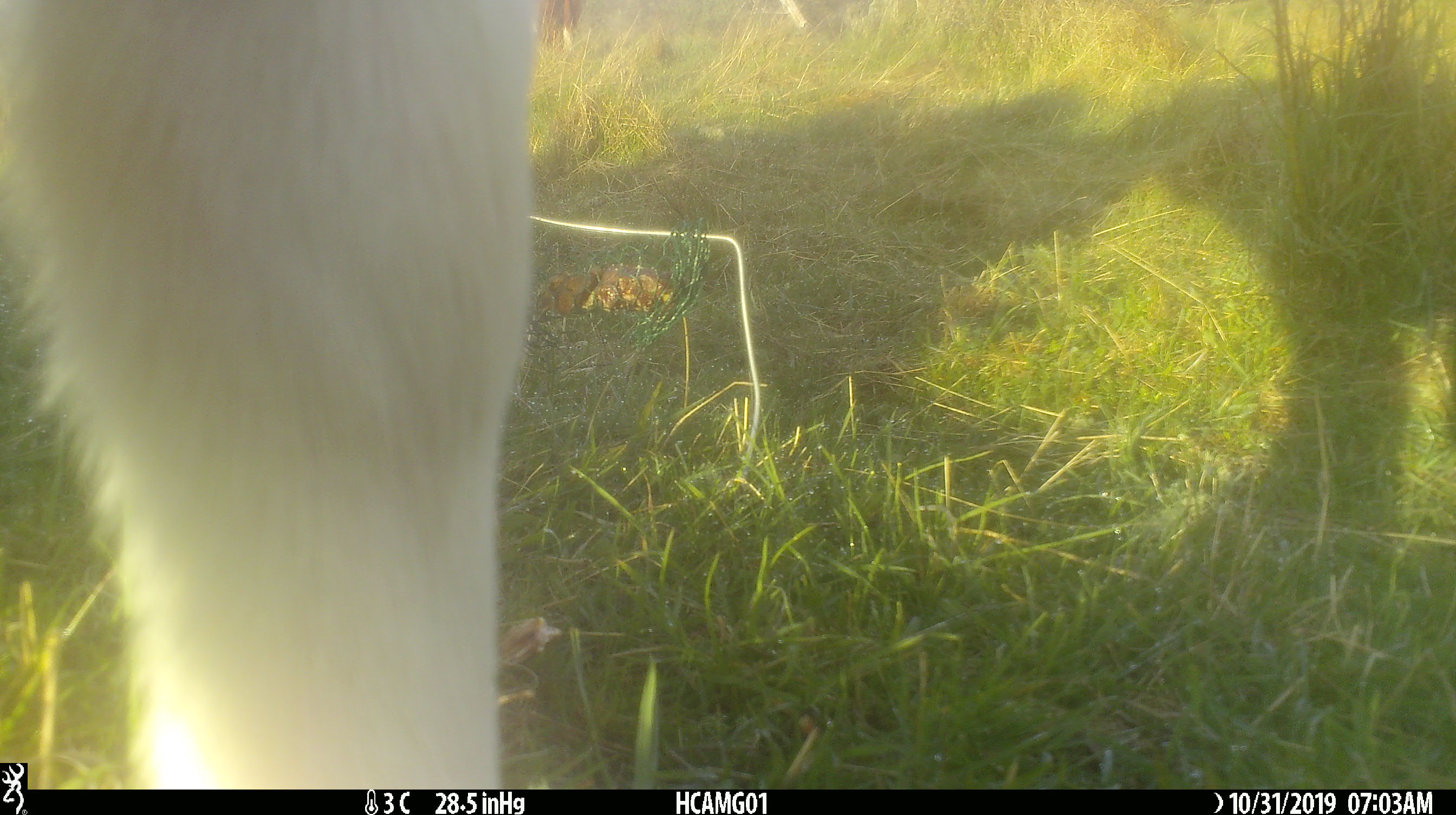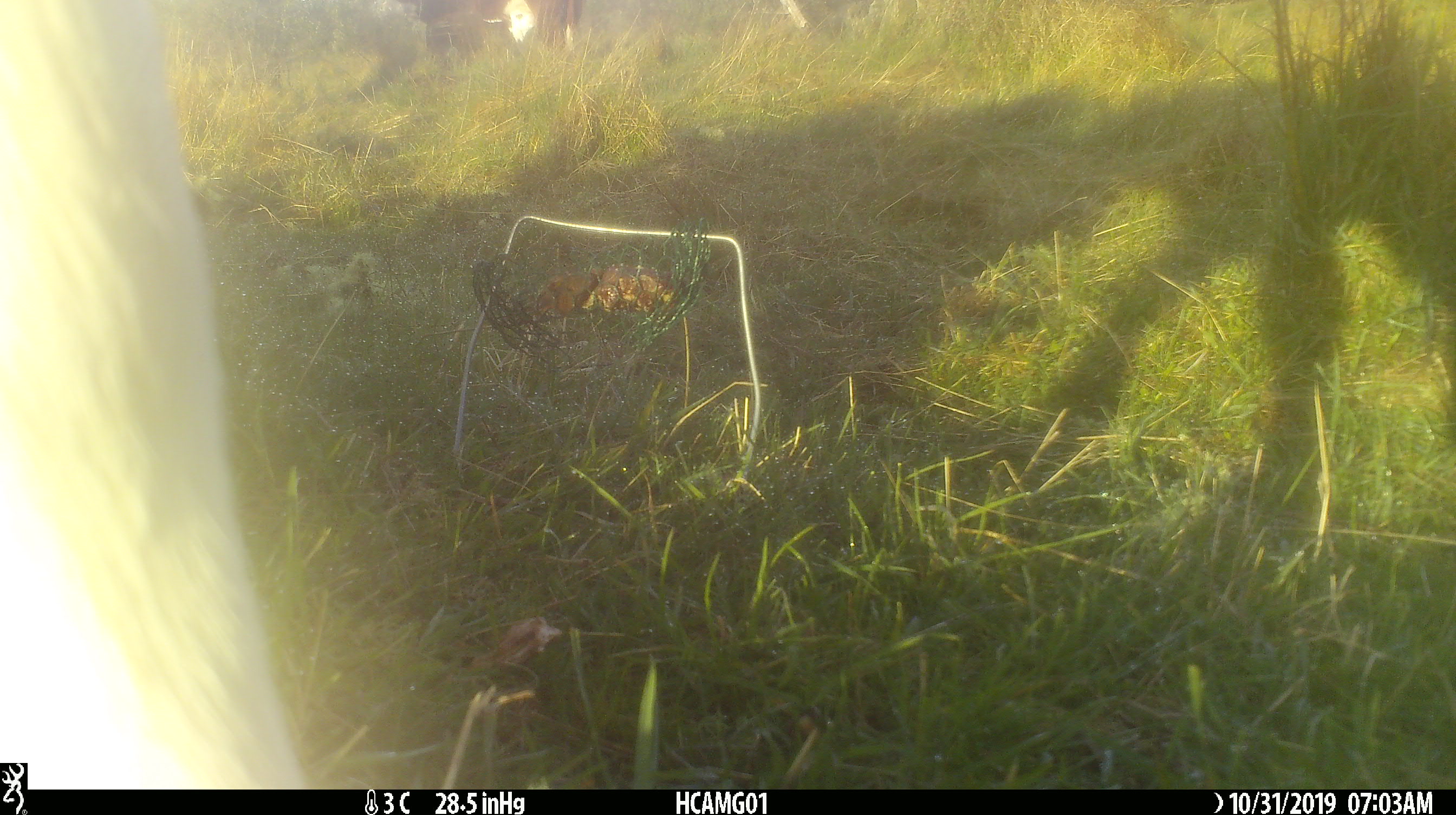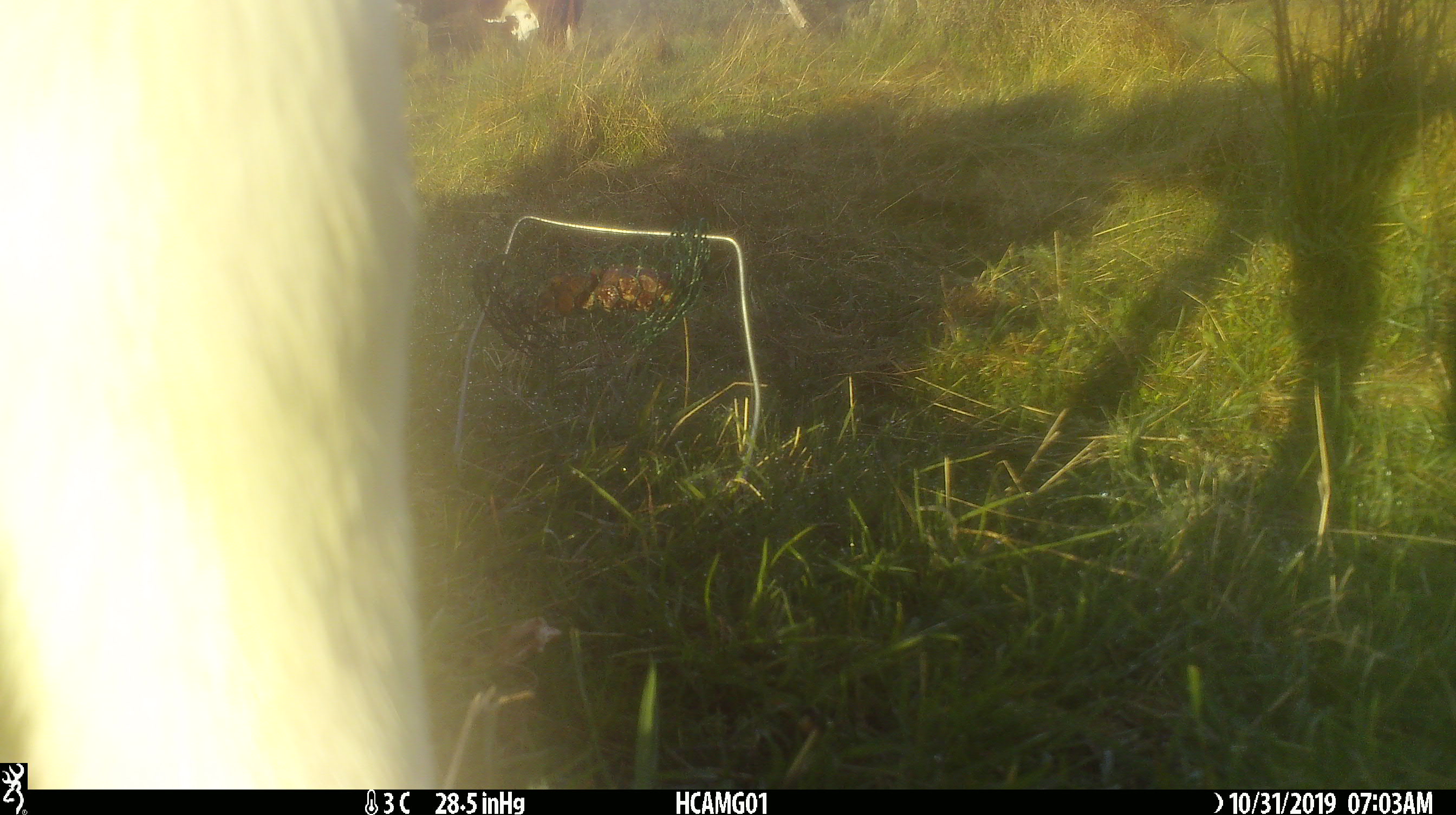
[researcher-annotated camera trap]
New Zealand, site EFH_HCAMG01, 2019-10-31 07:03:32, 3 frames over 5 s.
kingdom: Animalia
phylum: Chordata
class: Mammalia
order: Artiodactyla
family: Bovidae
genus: Bos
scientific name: Bos taurus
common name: domestic cow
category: cow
Cow (domestic cow) (Bos taurus).